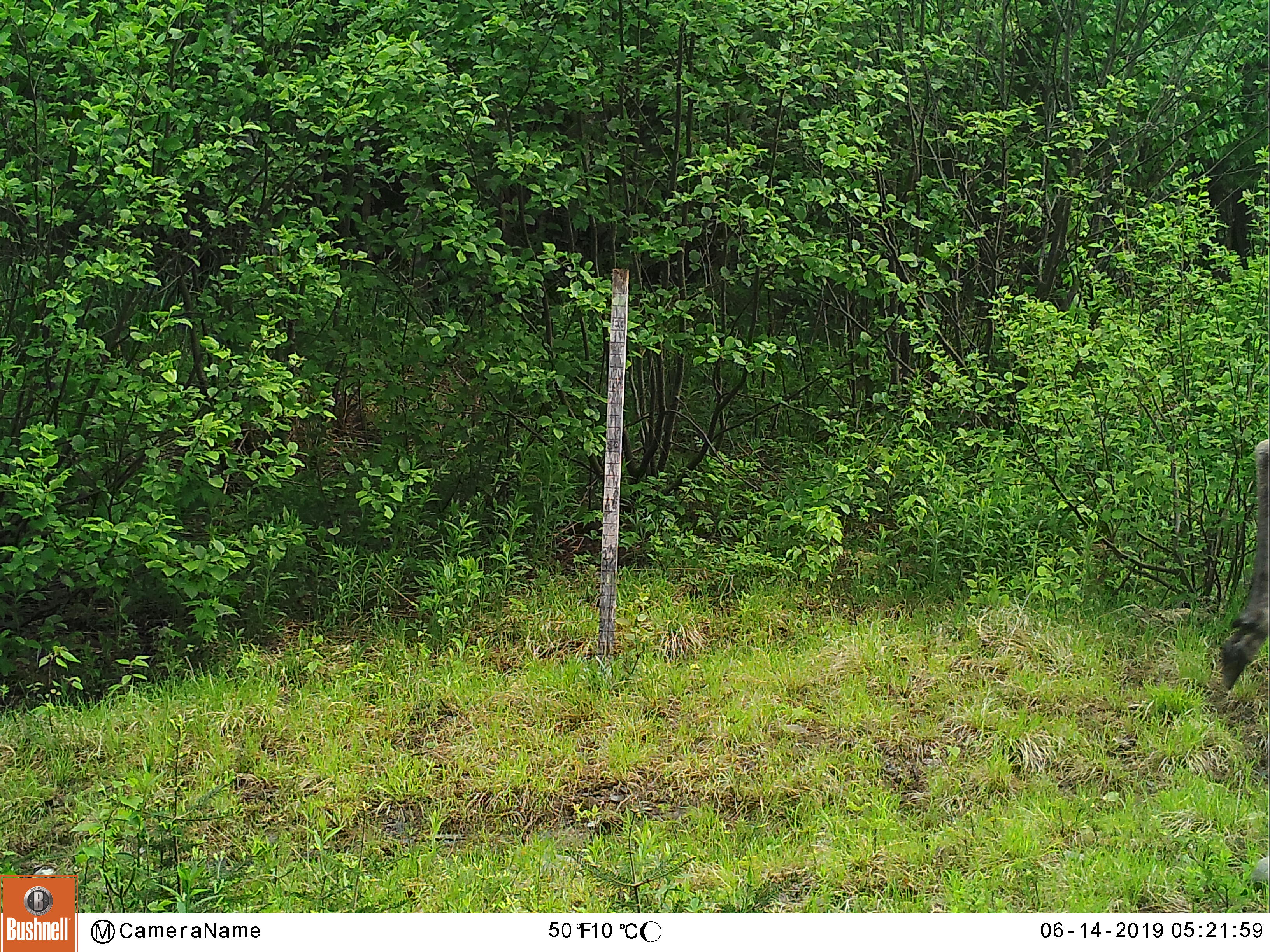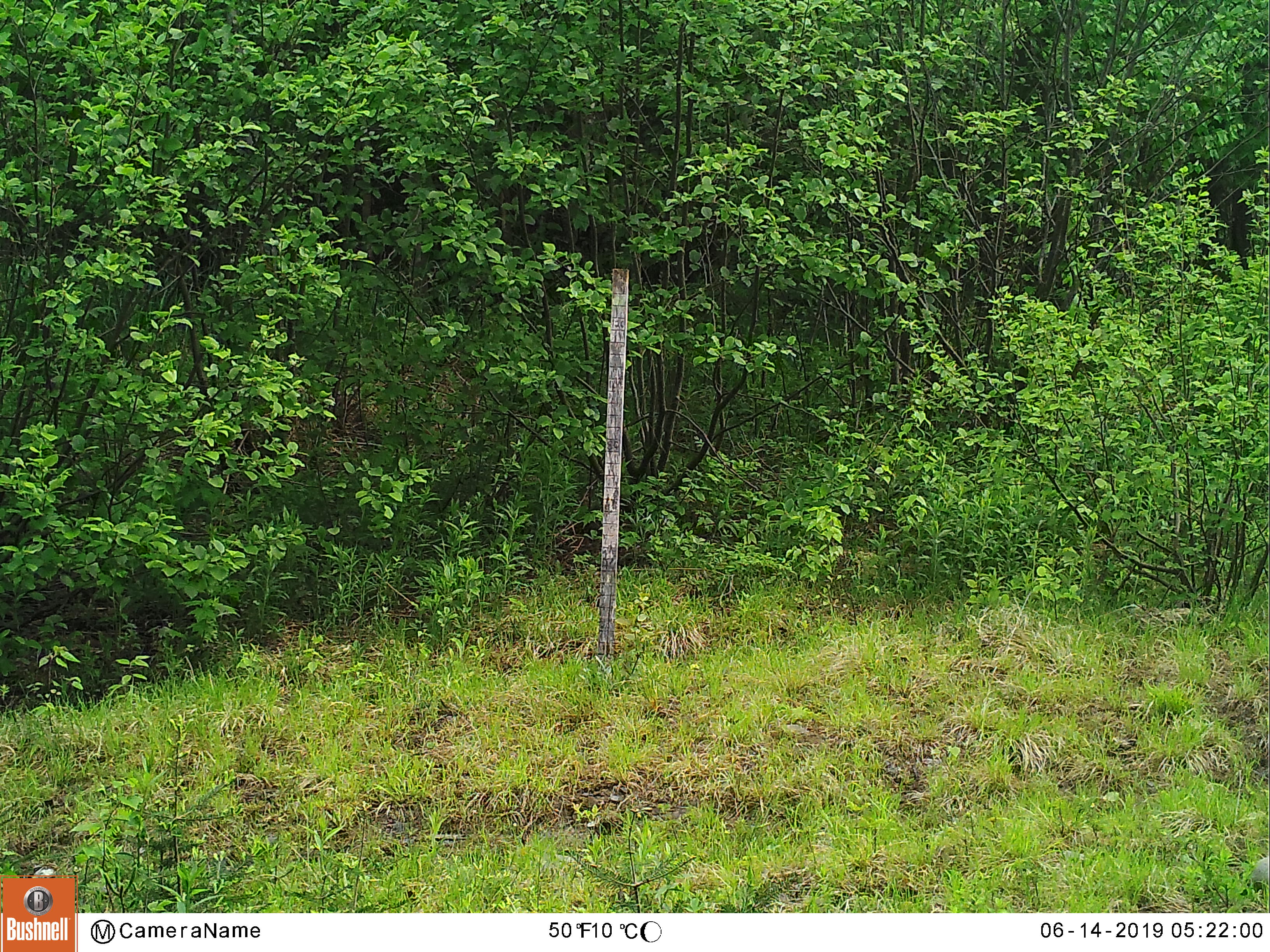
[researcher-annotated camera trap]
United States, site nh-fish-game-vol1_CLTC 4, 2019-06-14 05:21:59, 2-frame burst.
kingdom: Animalia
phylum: Chordata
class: Mammalia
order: Artiodactyla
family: Cervidae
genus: Alces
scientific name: Alces alces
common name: moose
Moose (Alces alces).